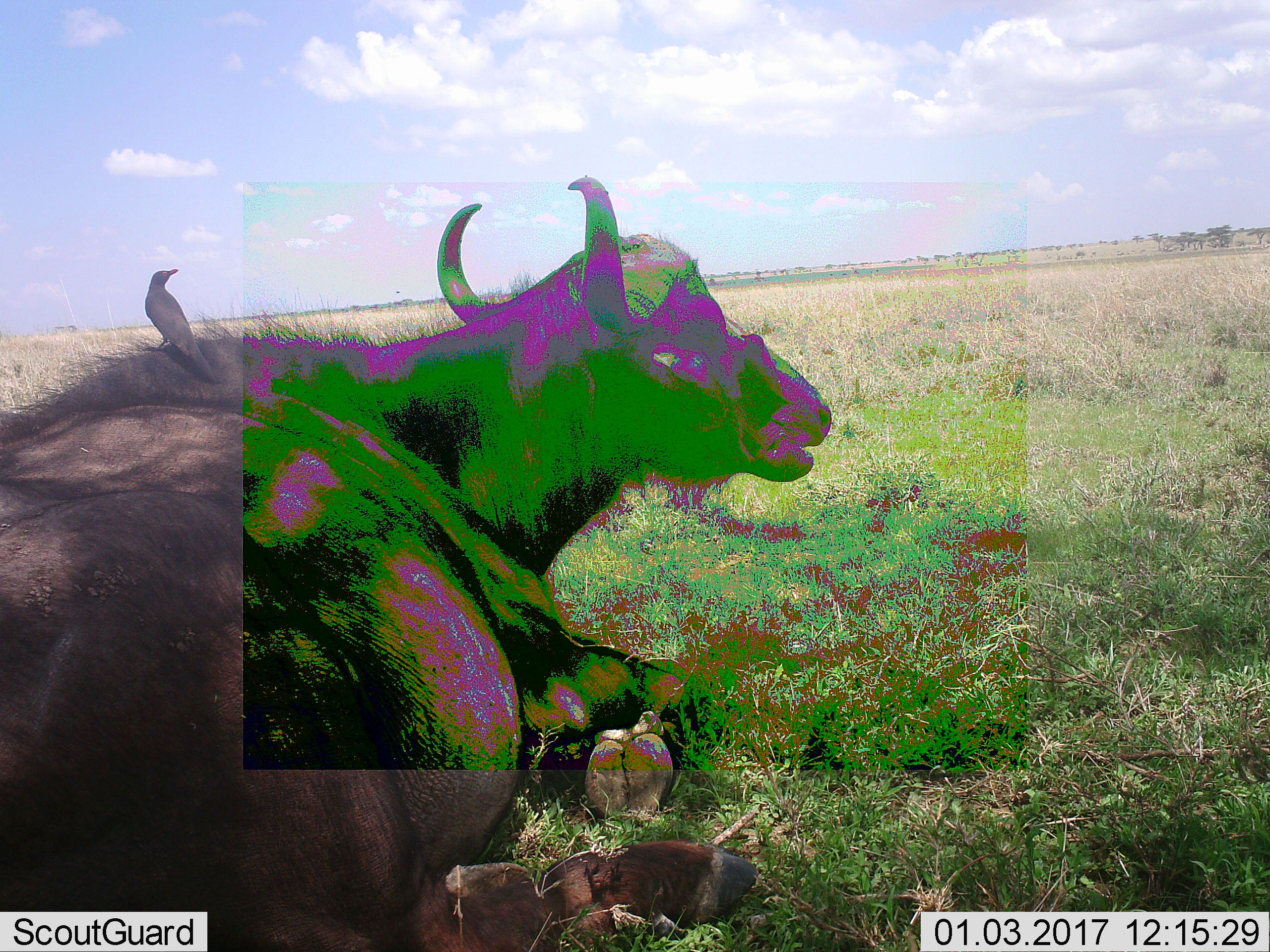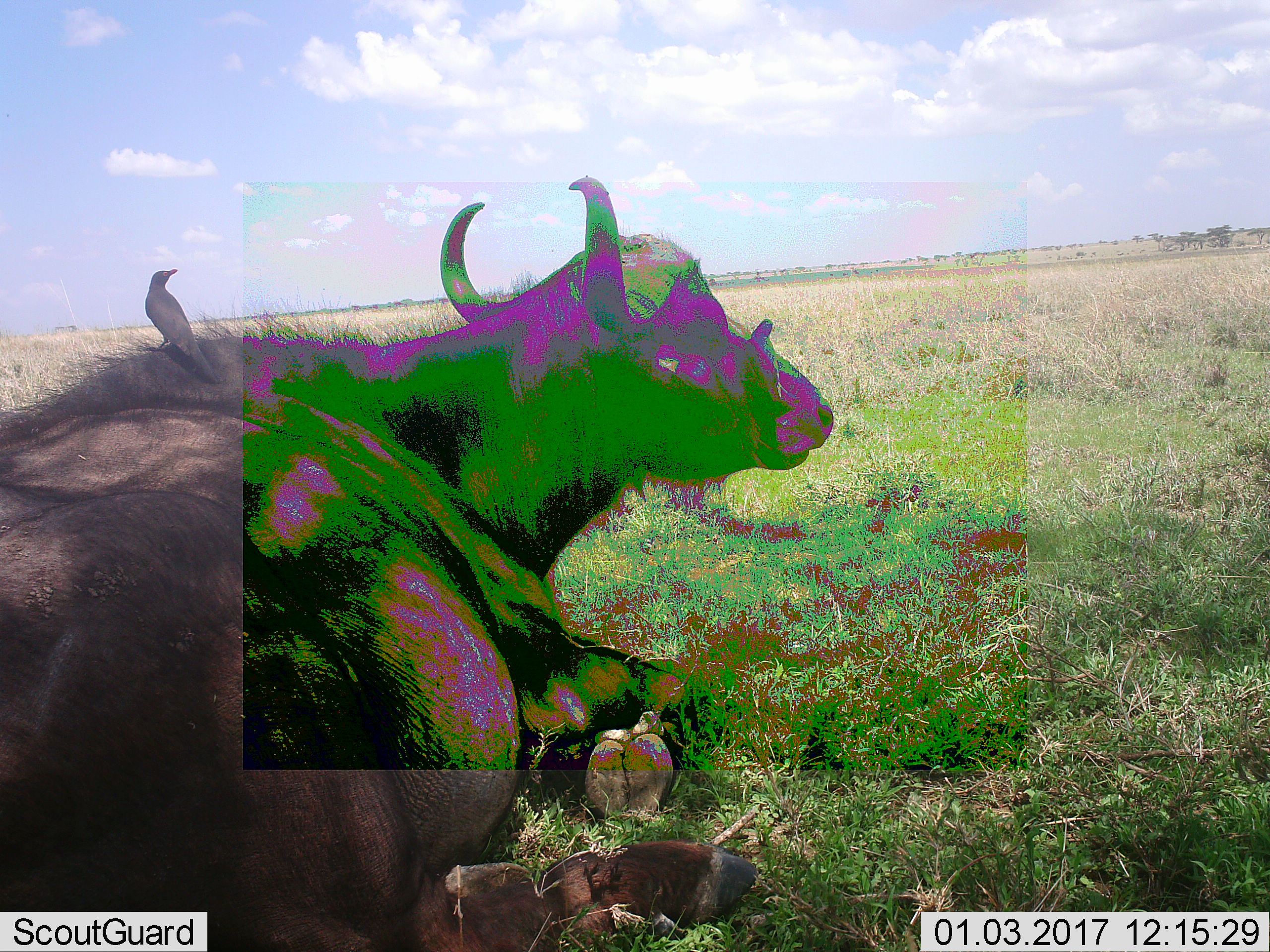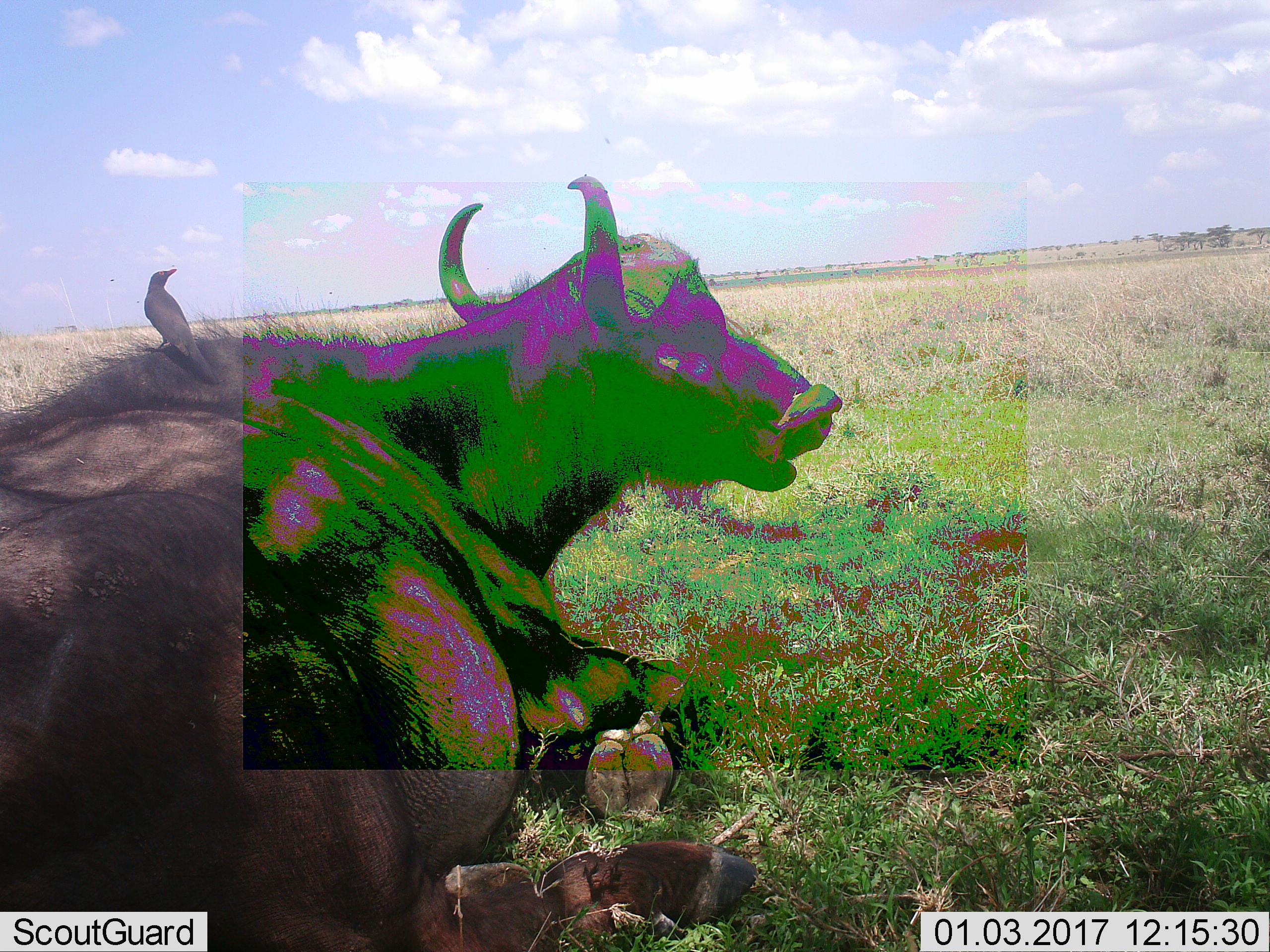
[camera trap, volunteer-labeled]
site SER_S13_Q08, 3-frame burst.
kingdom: Animalia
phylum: Chordata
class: Mammalia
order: Artiodactyla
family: Bovidae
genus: Syncerus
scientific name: Syncerus caffer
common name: african buffalo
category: buffalo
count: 1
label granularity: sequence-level